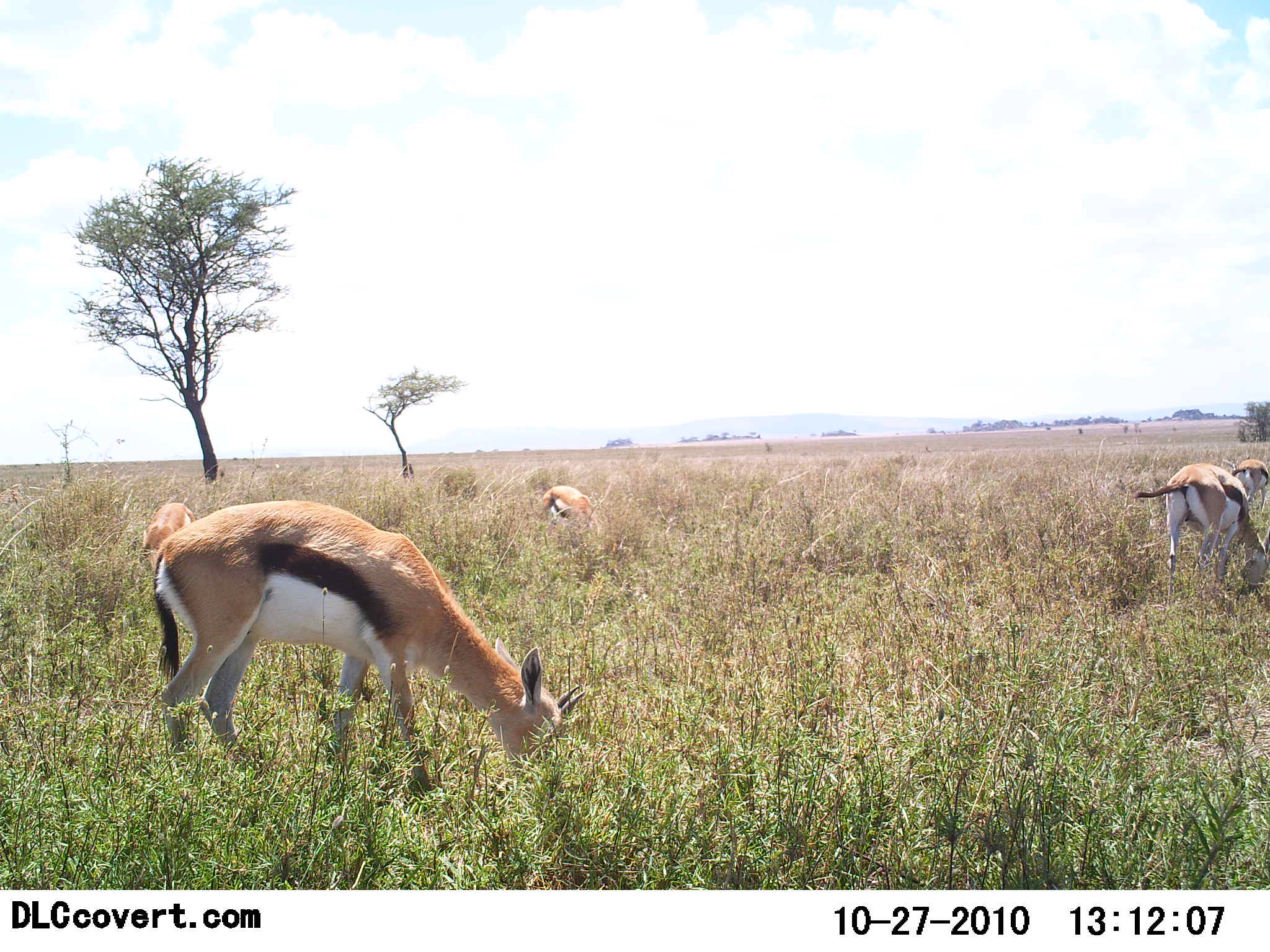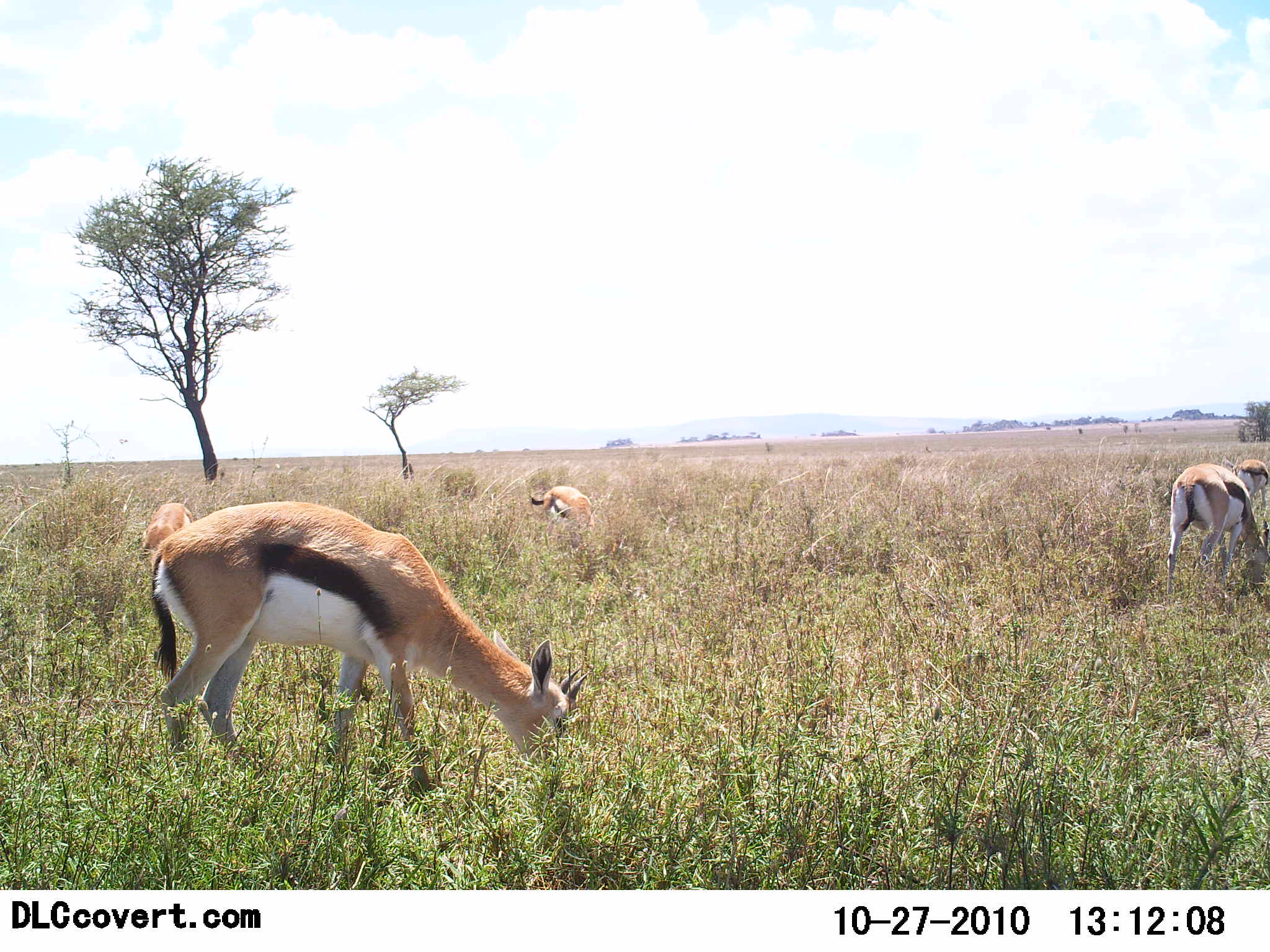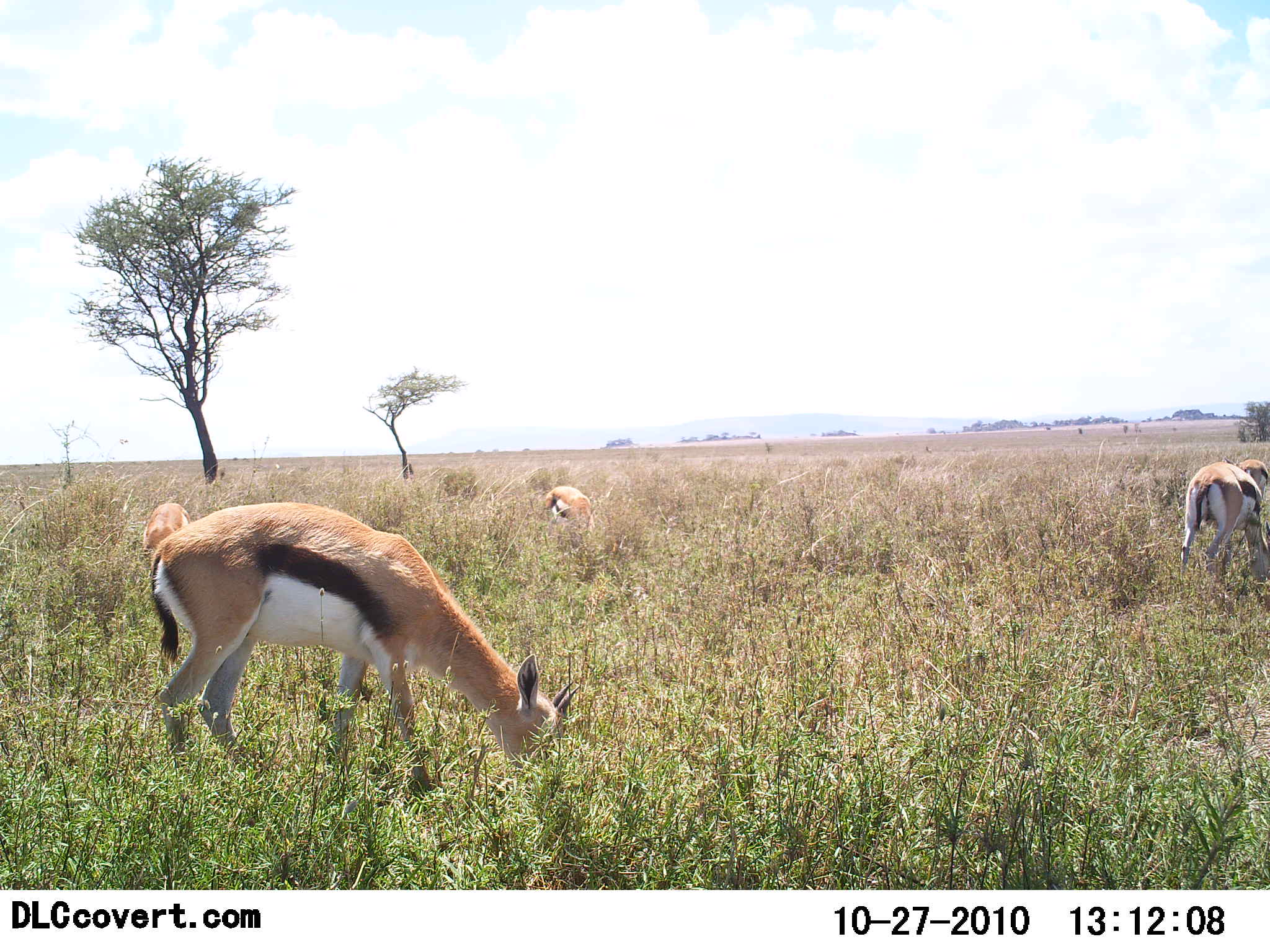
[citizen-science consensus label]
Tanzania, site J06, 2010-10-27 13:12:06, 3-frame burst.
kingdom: Animalia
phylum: Chordata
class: Mammalia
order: Artiodactyla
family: Bovidae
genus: Eudorcas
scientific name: Eudorcas thomsonii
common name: thomson's gazelle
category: gazellethomsons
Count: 5.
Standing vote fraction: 35%.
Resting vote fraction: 0%.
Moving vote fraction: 6%.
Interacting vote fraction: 0%.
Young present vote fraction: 0%.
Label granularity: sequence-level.